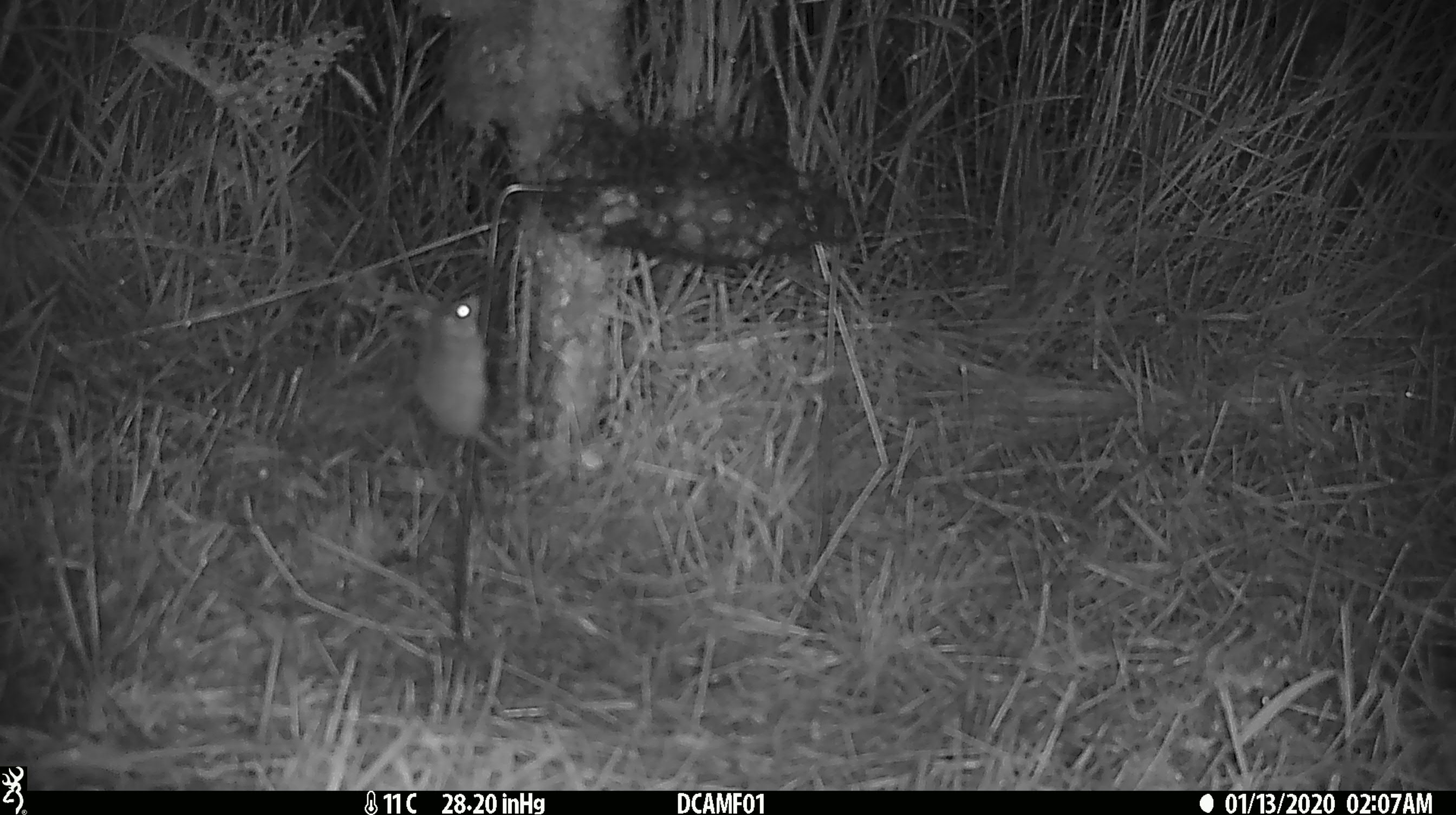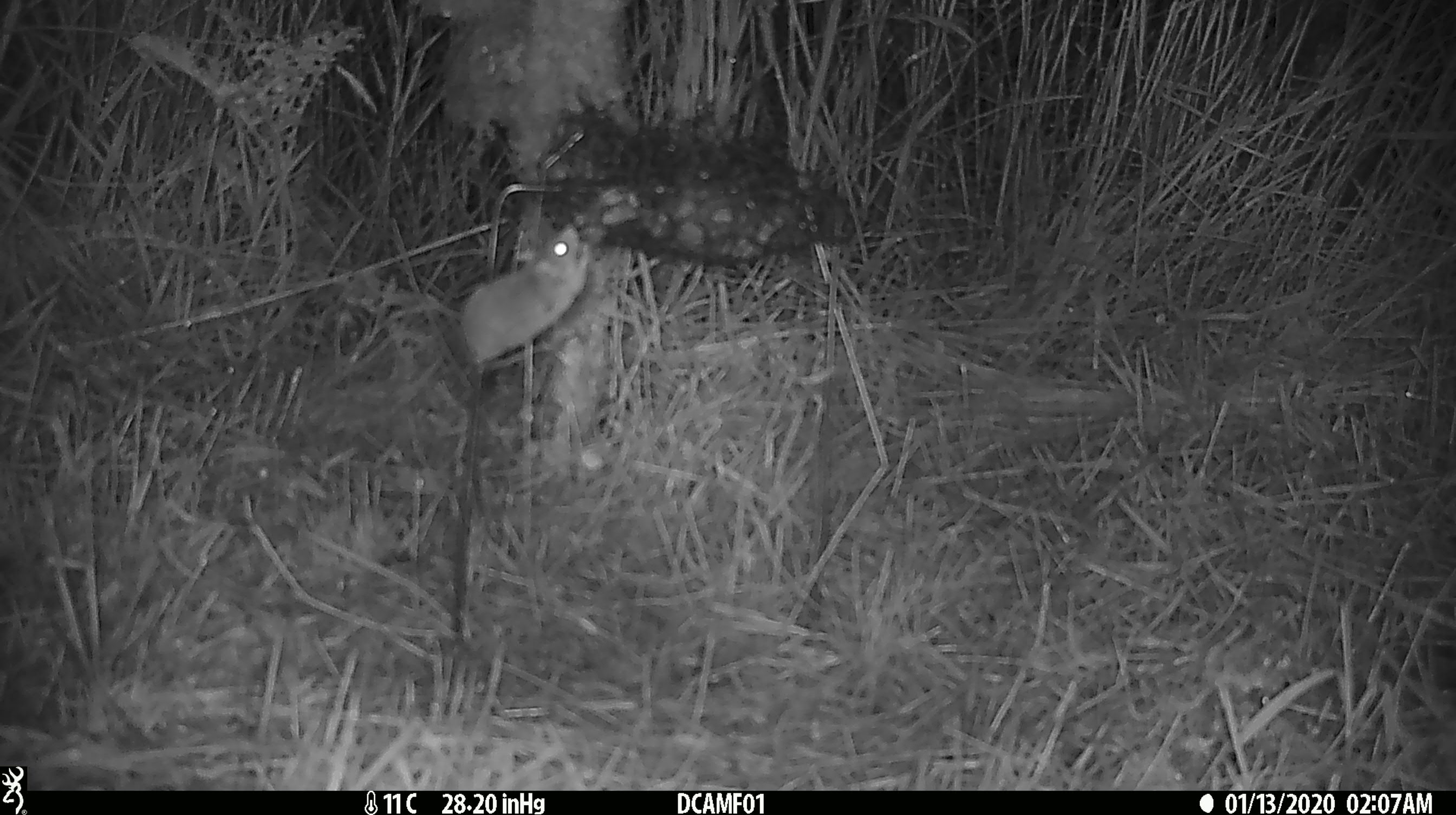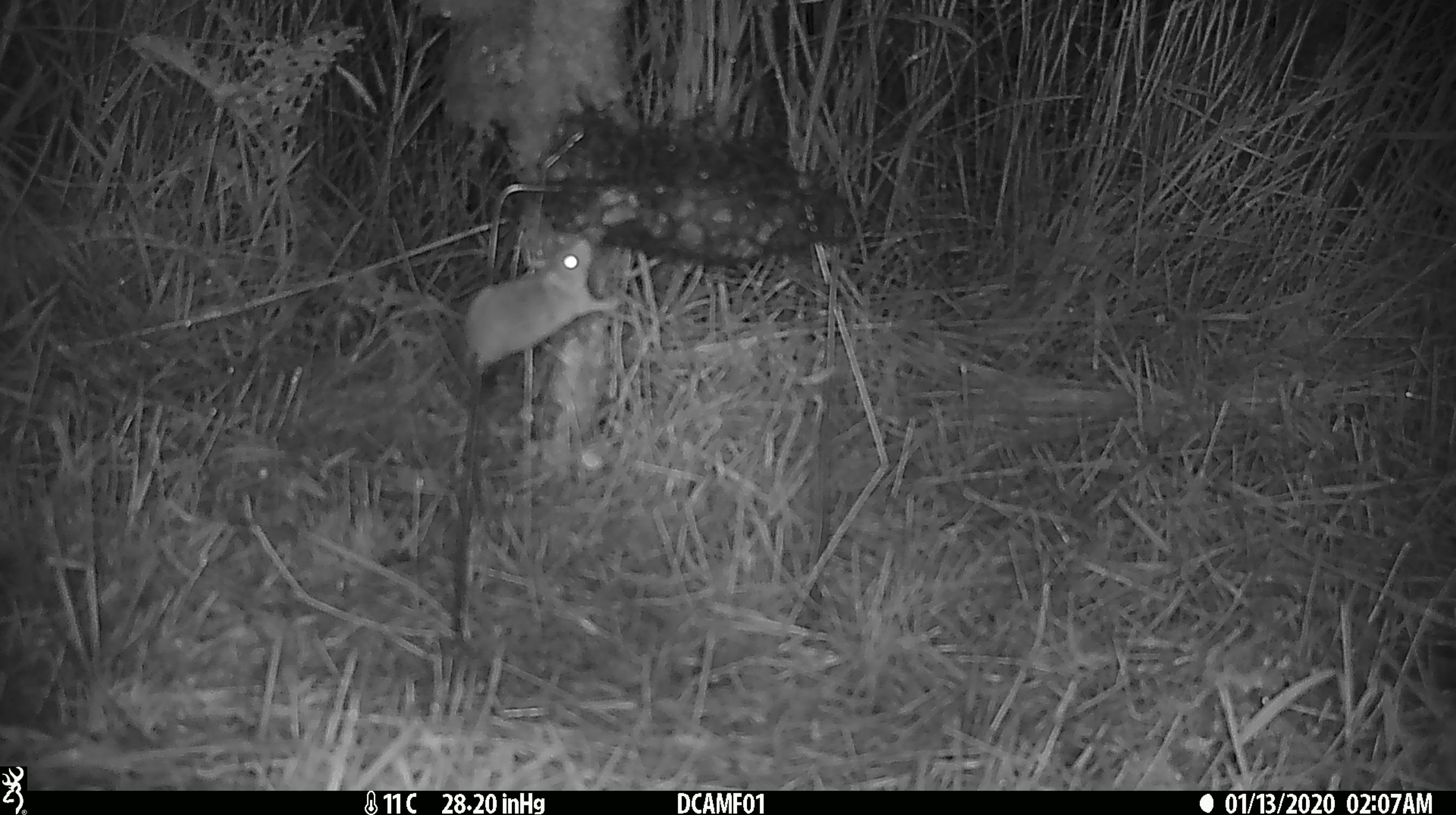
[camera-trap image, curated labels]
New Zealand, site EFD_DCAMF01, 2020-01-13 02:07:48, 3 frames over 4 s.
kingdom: Animalia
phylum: Chordata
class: Mammalia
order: Rodentia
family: Muridae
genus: Mus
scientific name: Mus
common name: mouse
Mouse (Mus).